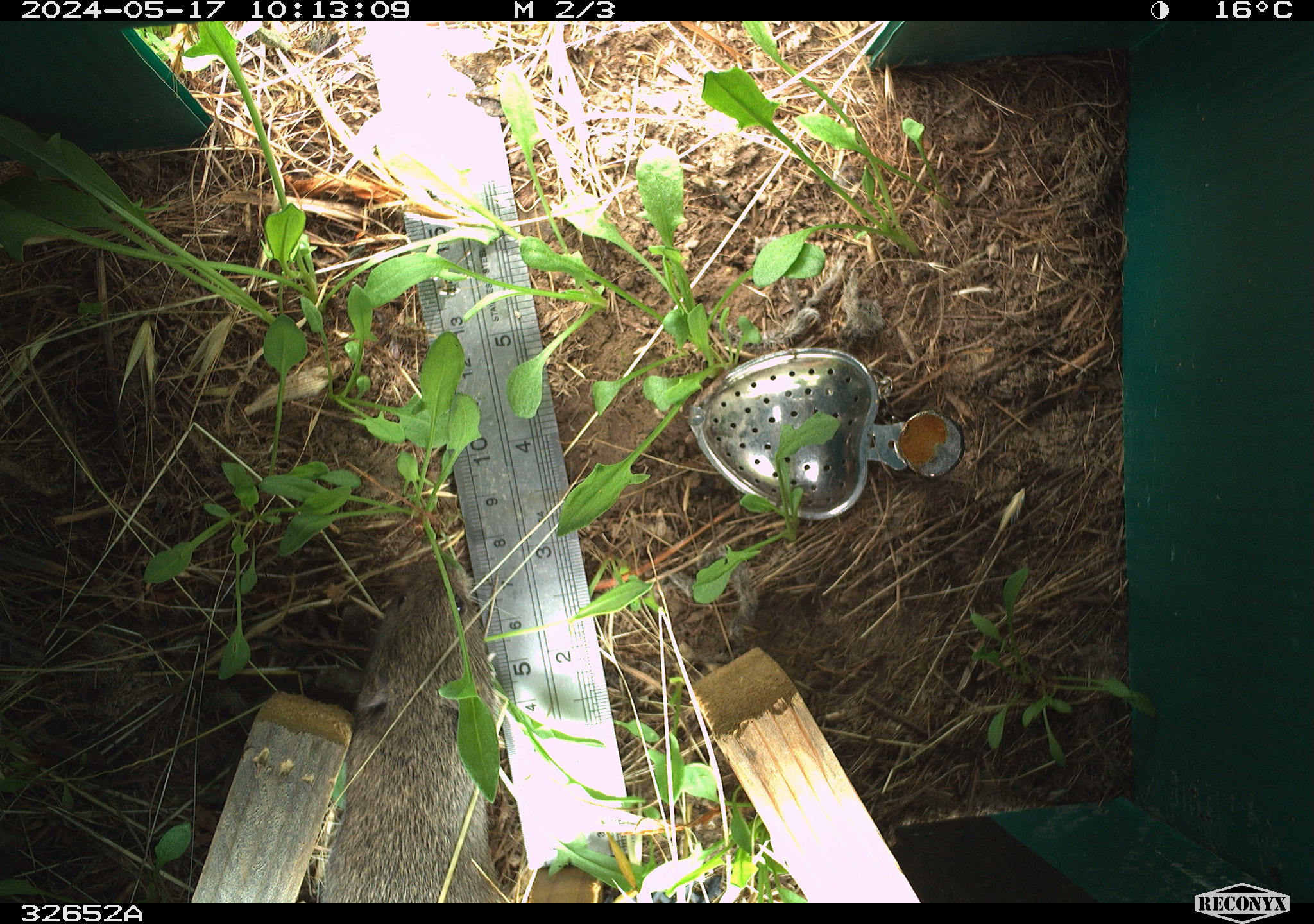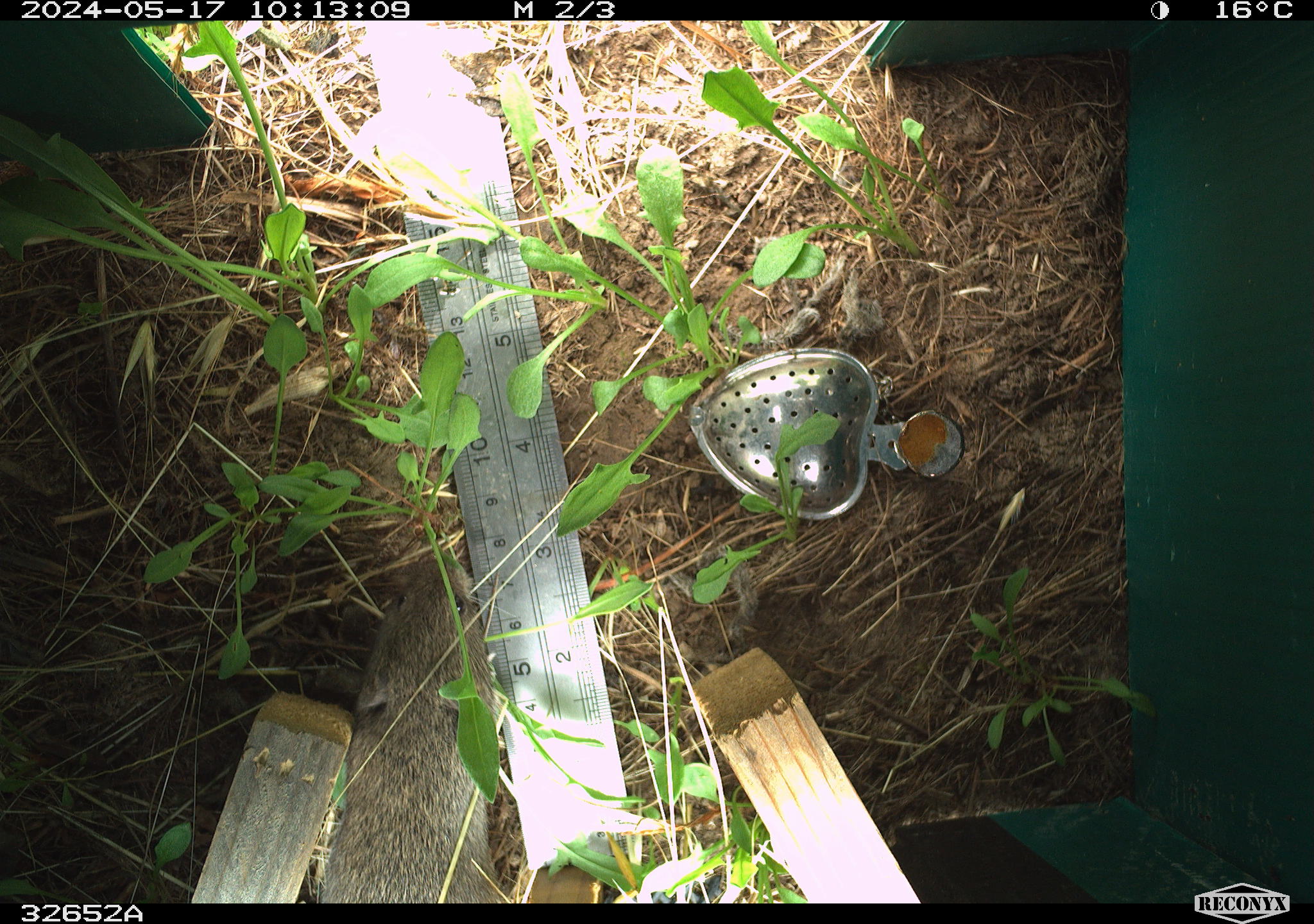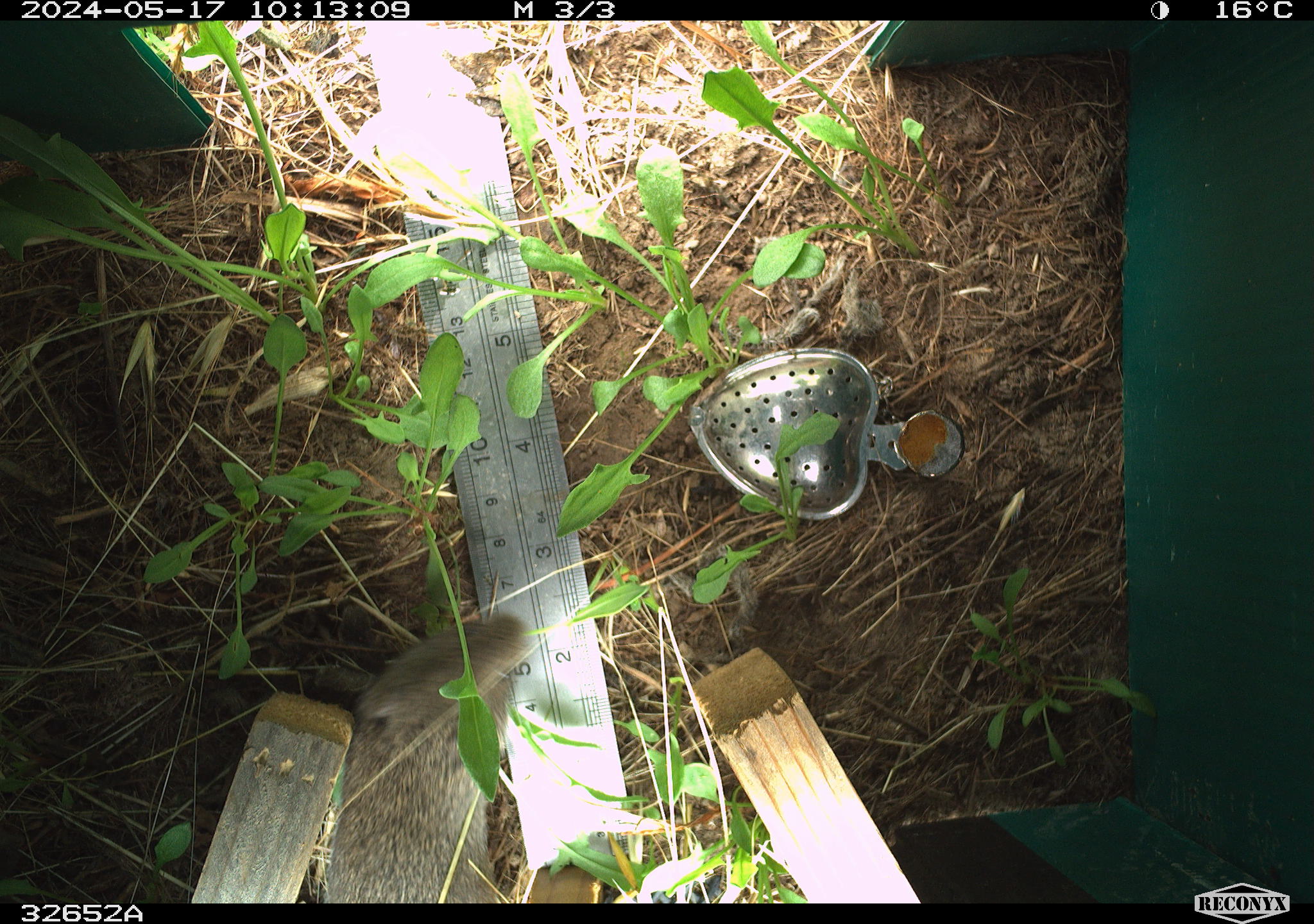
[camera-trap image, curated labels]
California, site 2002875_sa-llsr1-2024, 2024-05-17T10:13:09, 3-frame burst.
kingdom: Animalia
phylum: Chordata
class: Mammalia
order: Rodentia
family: Cricetidae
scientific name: Arvicolinae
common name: voles, lemmings, and muskrats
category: arvicolinae subfamily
Arvicolinae subfamily (voles, lemmings, and muskrats) (Arvicolinae).